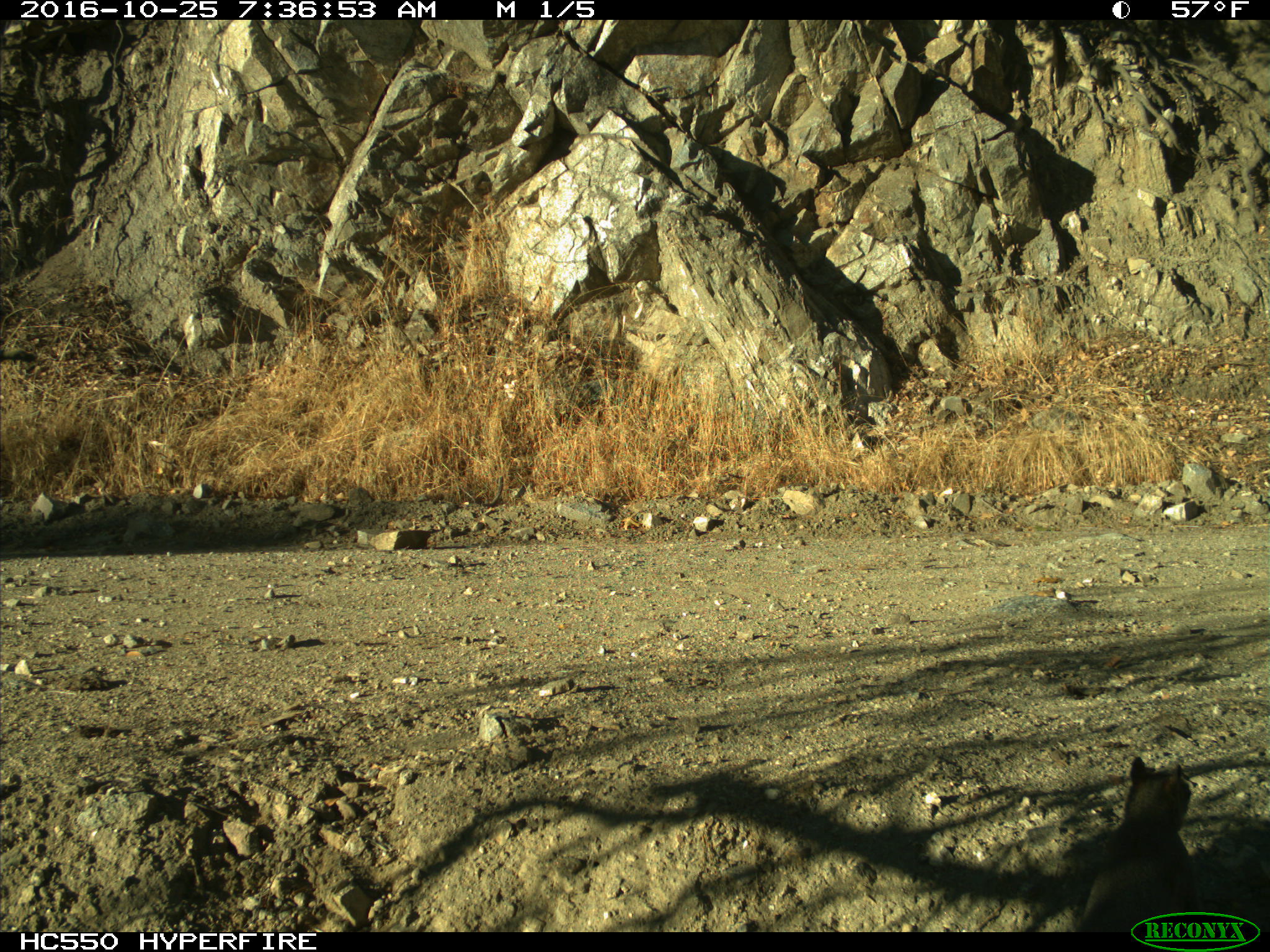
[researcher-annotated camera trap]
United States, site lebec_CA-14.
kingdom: Animalia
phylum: Chordata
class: Mammalia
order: Rodentia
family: Sciuridae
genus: Sciurus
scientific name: Sciurus carolinensis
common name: eastern gray squirrel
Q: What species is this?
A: Sciurus carolinensis (eastern gray squirrel).